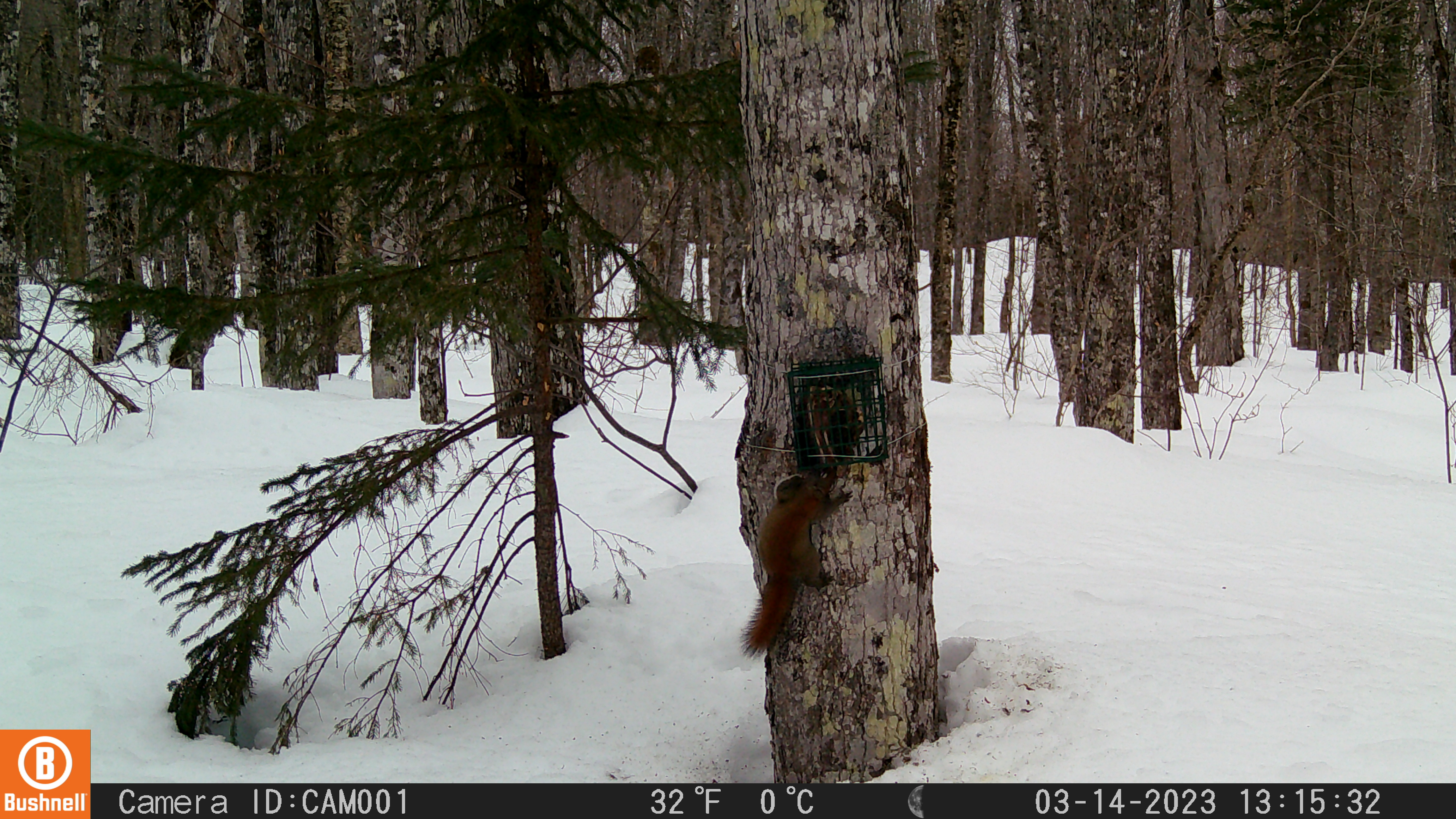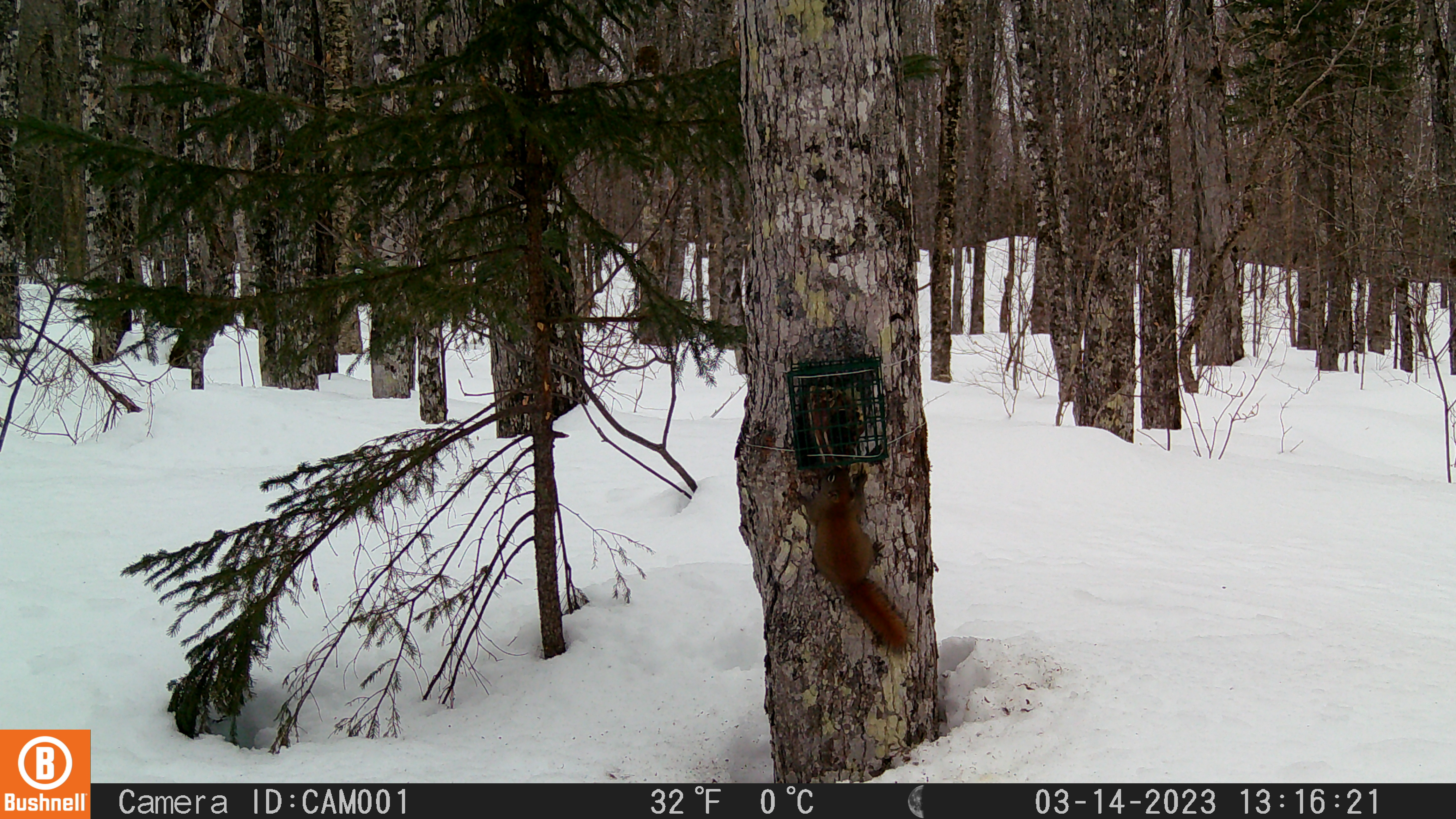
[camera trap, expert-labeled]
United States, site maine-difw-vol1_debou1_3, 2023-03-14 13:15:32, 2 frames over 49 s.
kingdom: Animalia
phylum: Chordata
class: Mammalia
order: Rodentia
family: Sciuridae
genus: Tamiasciurus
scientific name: Tamiasciurus hudsonicus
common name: red squirrel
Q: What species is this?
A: Red squirrel (Tamiasciurus hudsonicus).